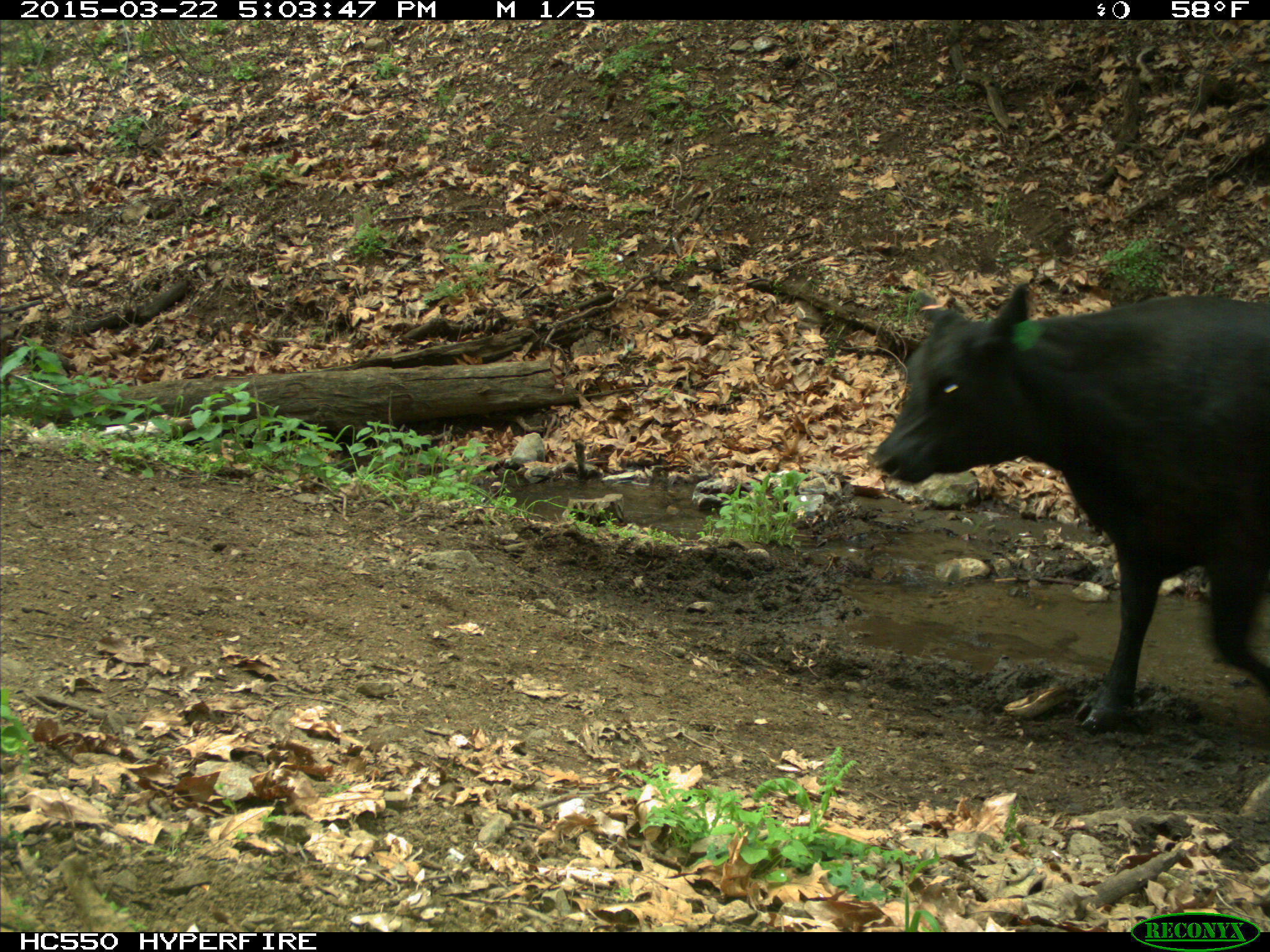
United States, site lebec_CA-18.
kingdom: Animalia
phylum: Chordata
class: Mammalia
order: Artiodactyla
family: Bovidae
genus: Bos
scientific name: Bos taurus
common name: domestic cow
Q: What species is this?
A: Bos taurus (domestic cow).